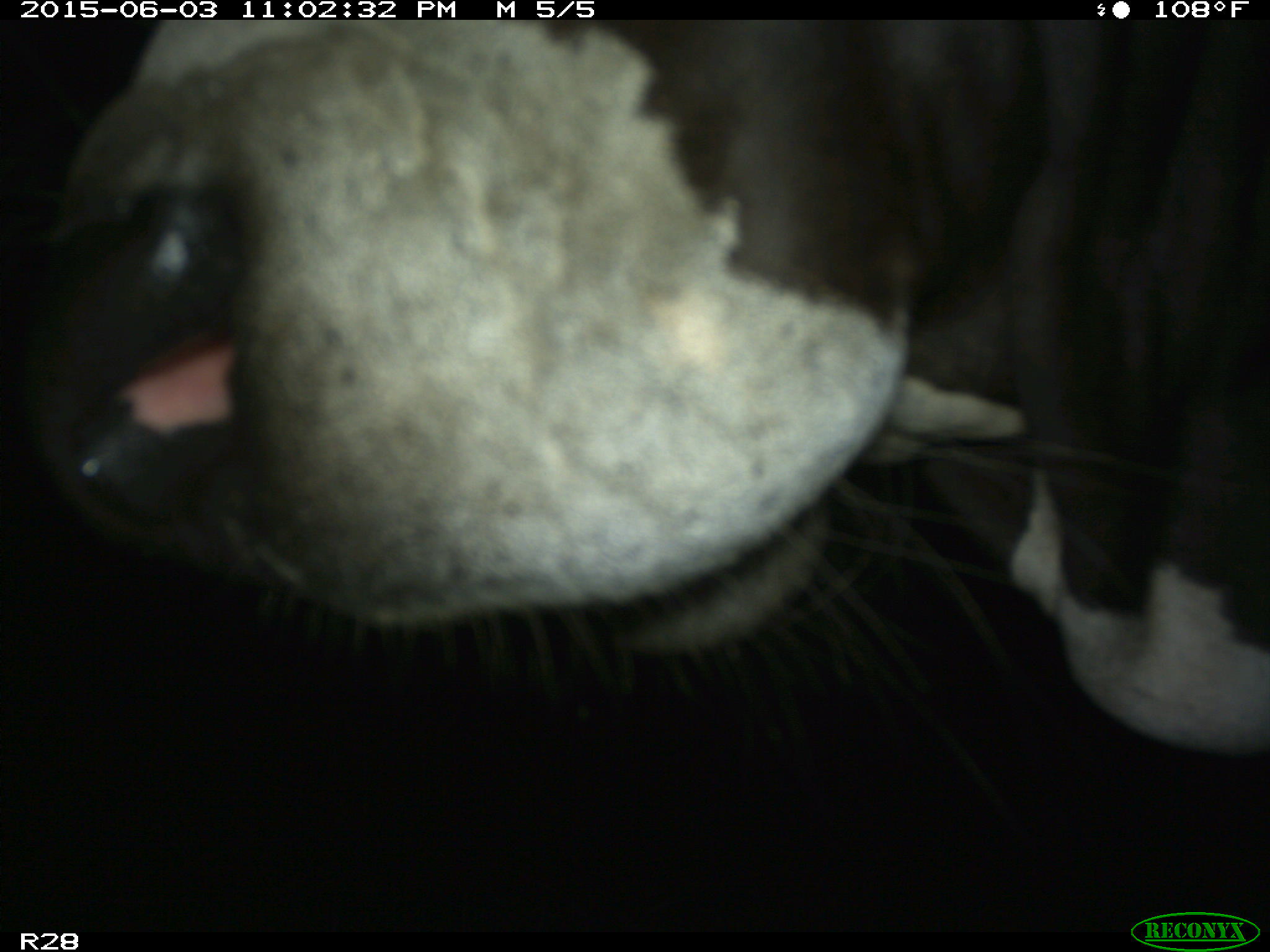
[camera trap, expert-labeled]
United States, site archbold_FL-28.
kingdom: Animalia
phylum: Chordata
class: Mammalia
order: Artiodactyla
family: Bovidae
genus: Bos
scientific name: Bos taurus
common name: domestic cow